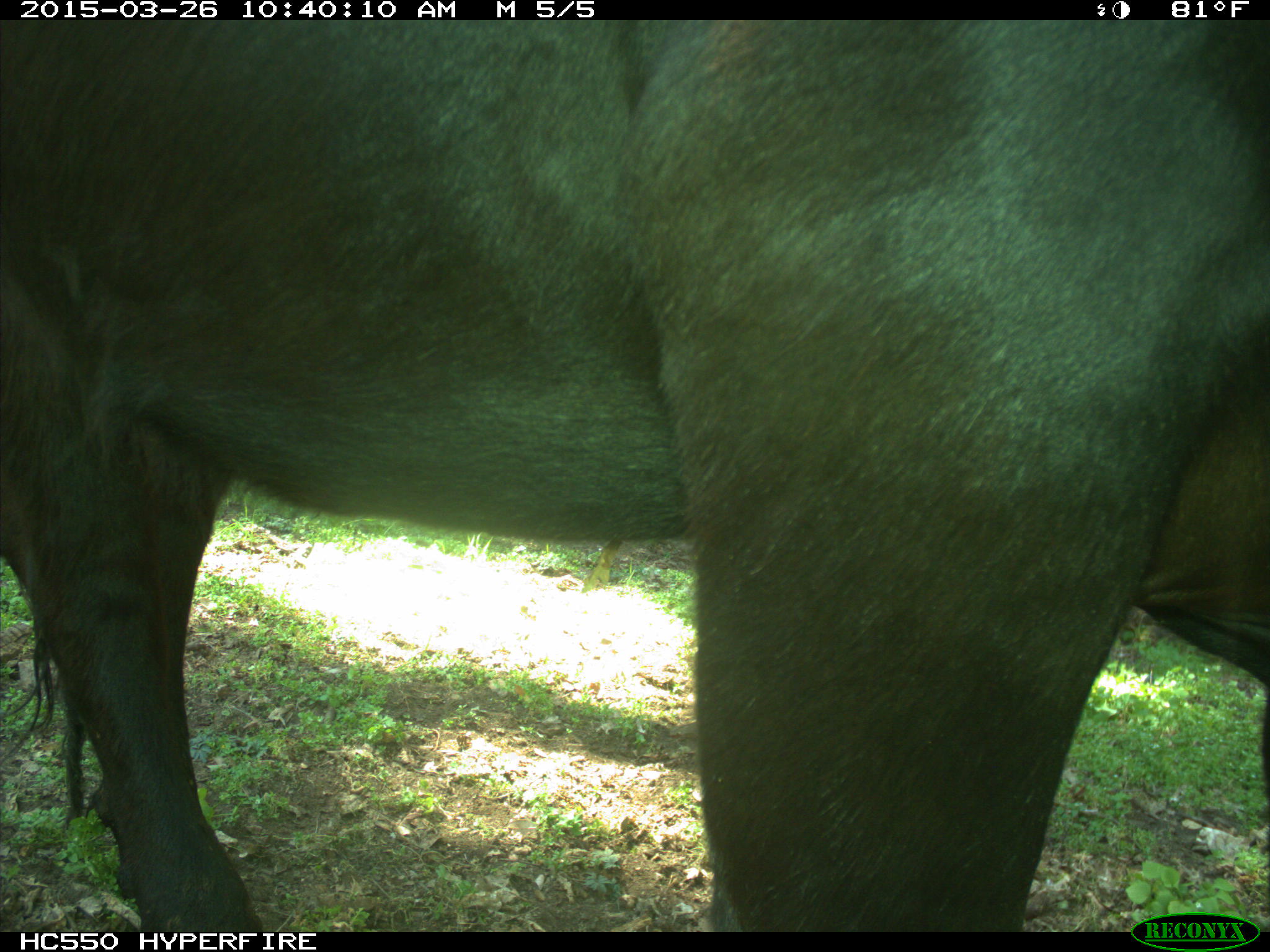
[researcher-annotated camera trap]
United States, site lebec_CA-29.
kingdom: Animalia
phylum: Chordata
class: Mammalia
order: Artiodactyla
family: Bovidae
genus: Bos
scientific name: Bos taurus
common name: domestic cow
Bos taurus (domestic cow).